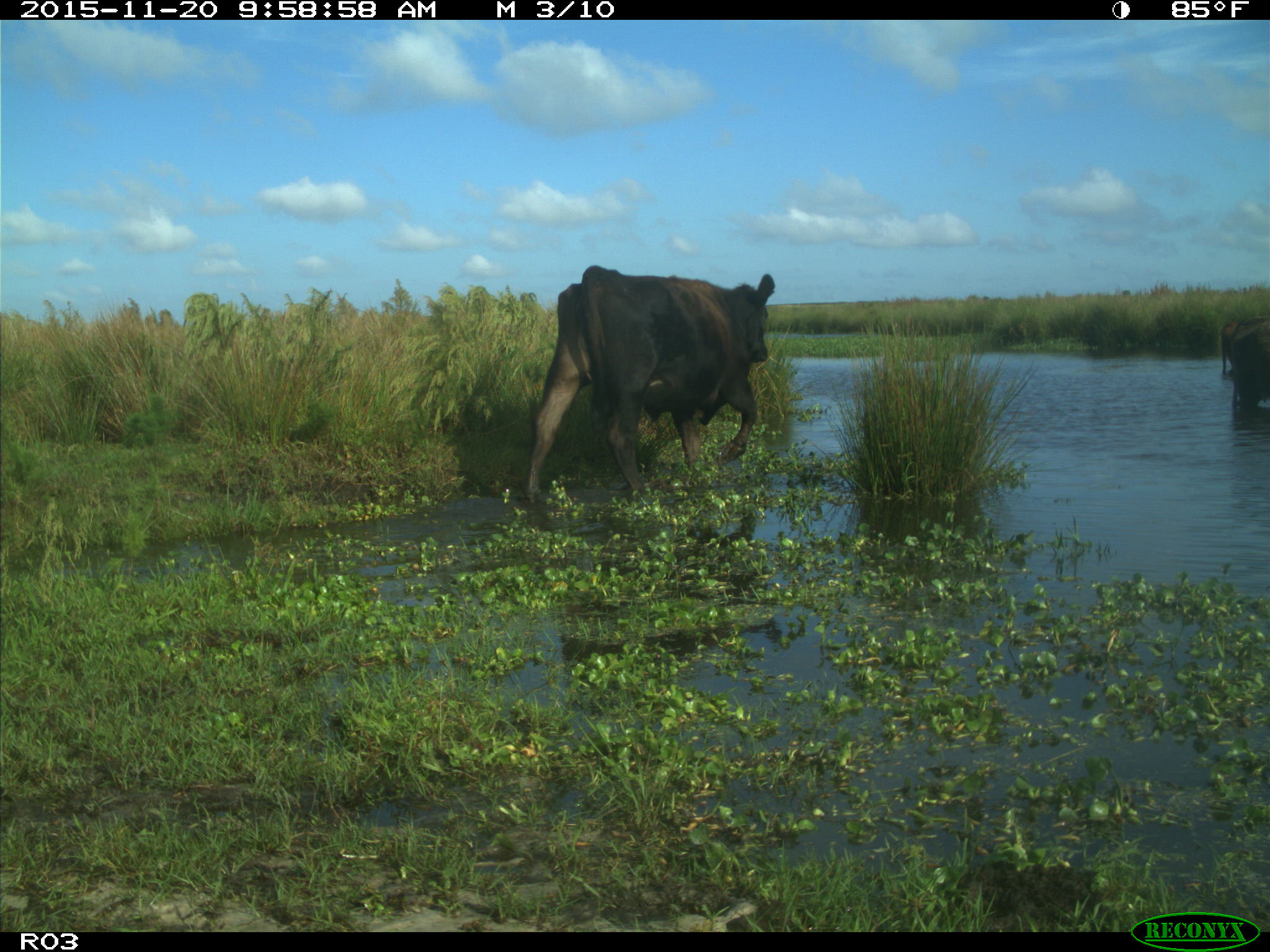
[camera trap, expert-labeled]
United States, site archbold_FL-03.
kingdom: Animalia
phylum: Chordata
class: Mammalia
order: Artiodactyla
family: Bovidae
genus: Bos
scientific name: Bos taurus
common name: domestic cow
Bos taurus (domestic cow).